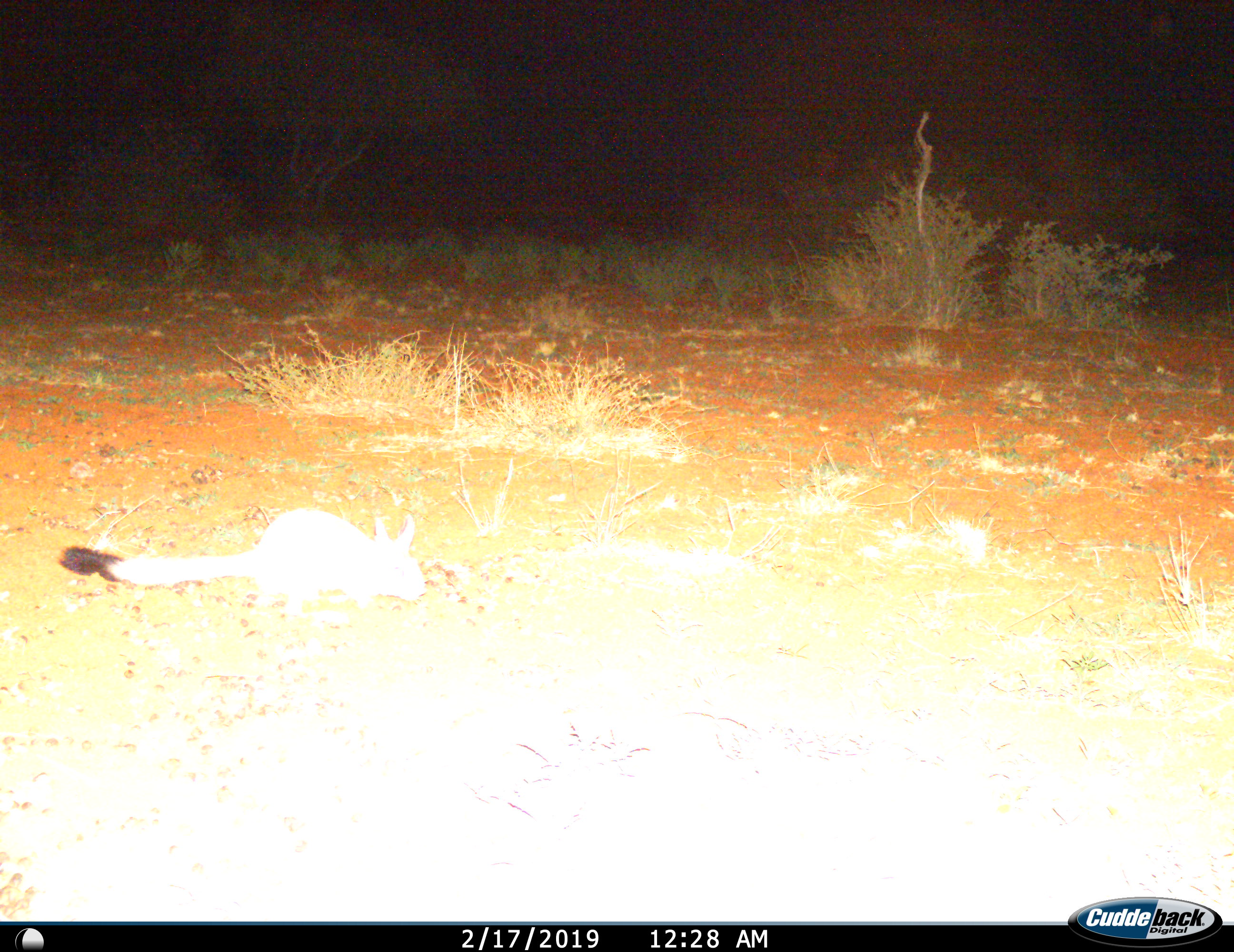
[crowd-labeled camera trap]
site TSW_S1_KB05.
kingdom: Animalia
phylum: Chordata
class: Mammalia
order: Rodentia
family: Pedetidae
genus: Pedetes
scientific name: Pedetes capensis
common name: springhare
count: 1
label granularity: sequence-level